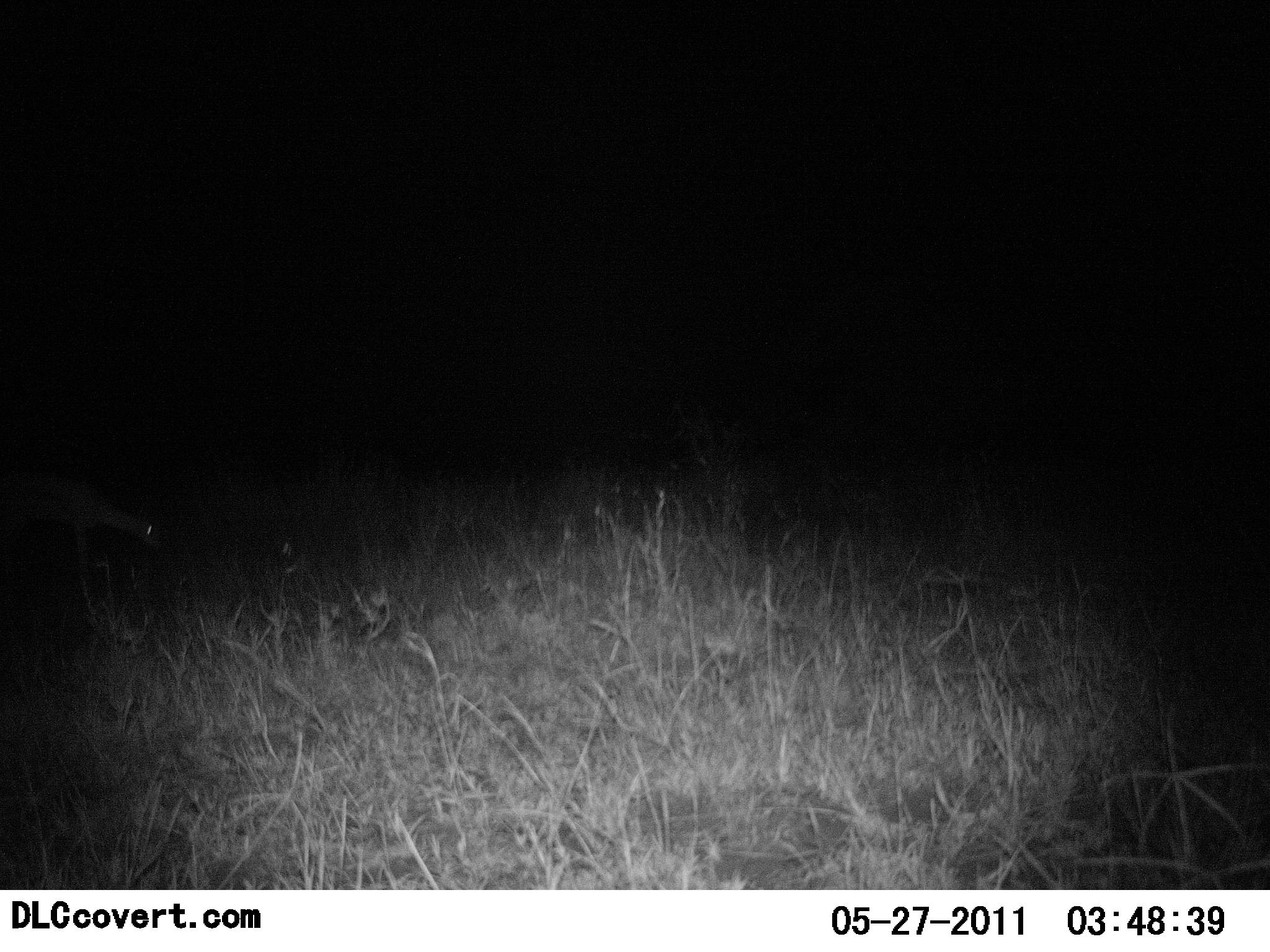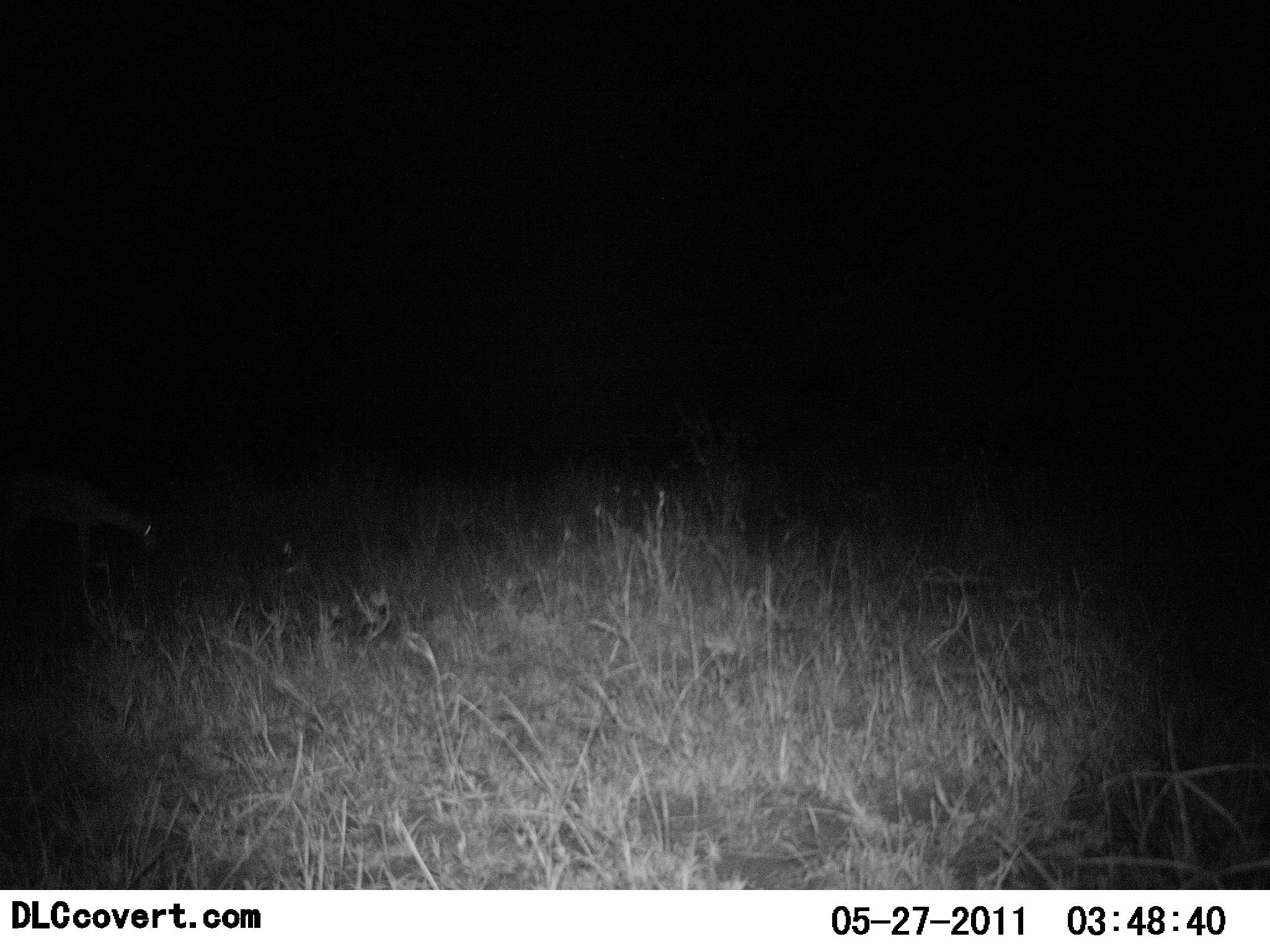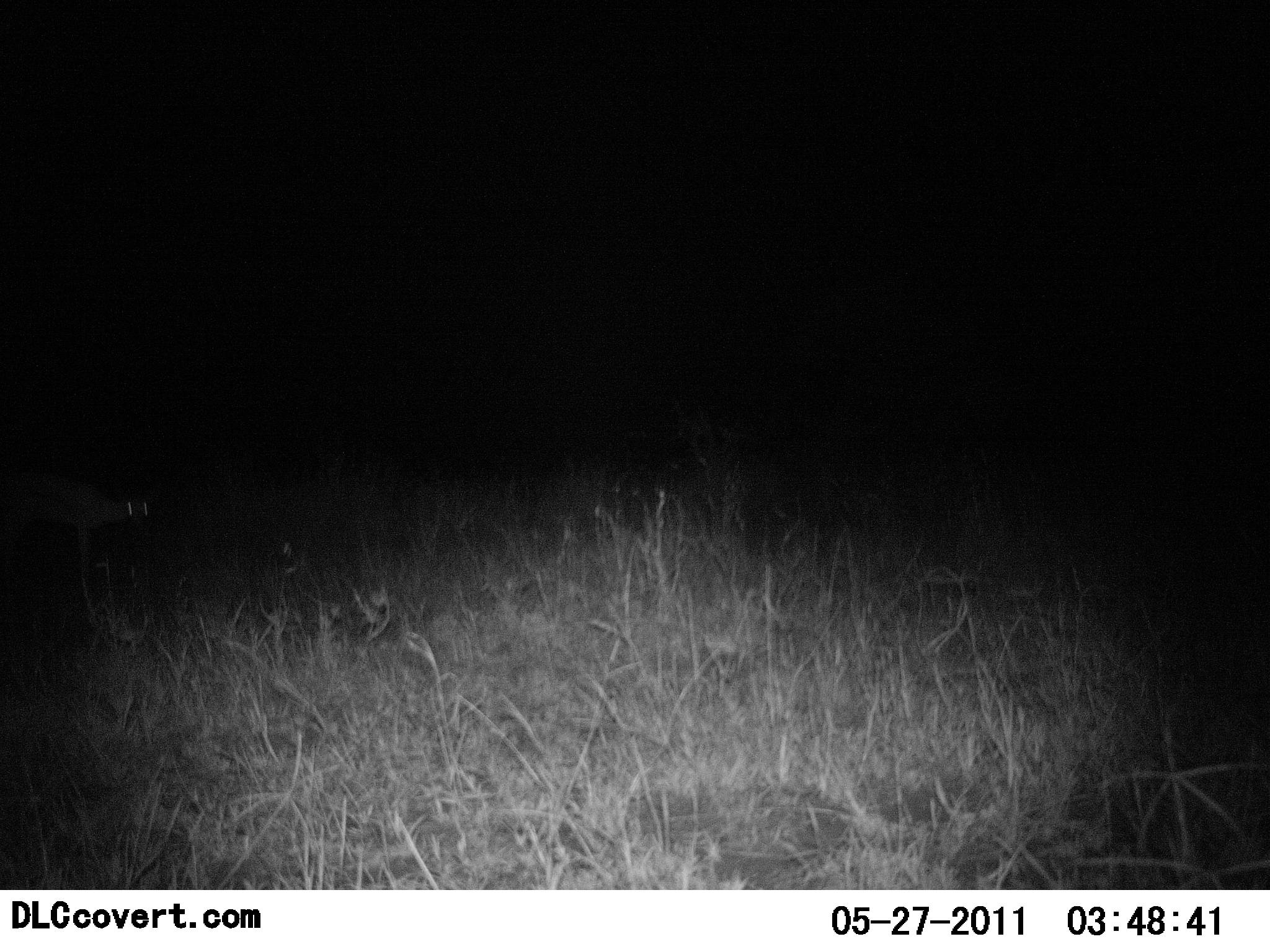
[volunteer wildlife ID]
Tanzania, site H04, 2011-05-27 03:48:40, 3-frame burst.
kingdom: Animalia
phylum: Chordata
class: Mammalia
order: Artiodactyla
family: Bovidae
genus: Eudorcas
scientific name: Eudorcas thomsonii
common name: thomson's gazelle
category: gazellethomsons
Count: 1.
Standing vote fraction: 75%.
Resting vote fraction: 0%.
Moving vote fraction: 0%.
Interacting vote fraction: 0%.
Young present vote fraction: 0%.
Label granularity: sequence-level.